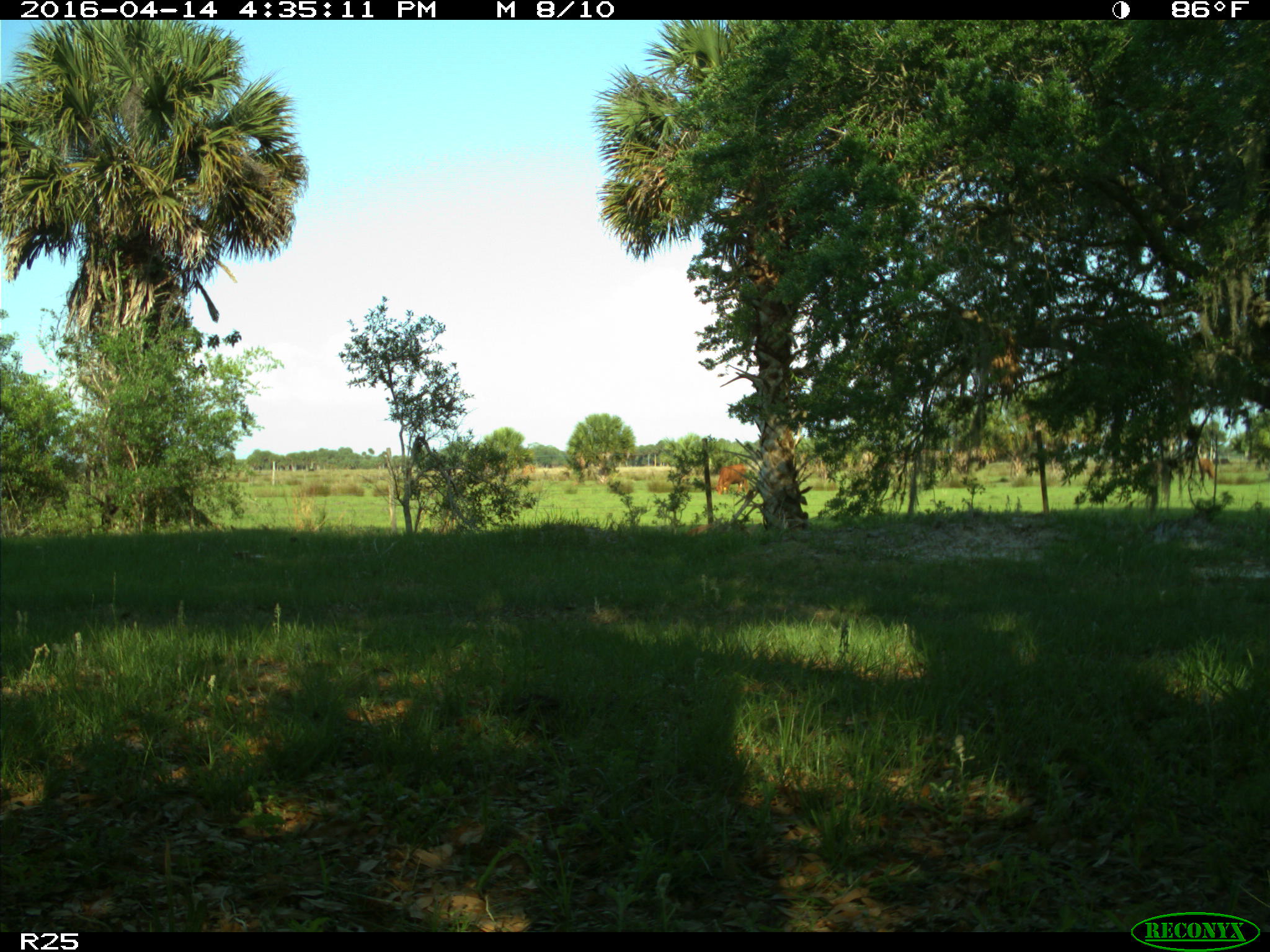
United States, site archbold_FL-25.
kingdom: Animalia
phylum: Chordata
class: Mammalia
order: Artiodactyla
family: Bovidae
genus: Bos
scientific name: Bos taurus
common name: domestic cow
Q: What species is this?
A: Bos taurus (domestic cow).